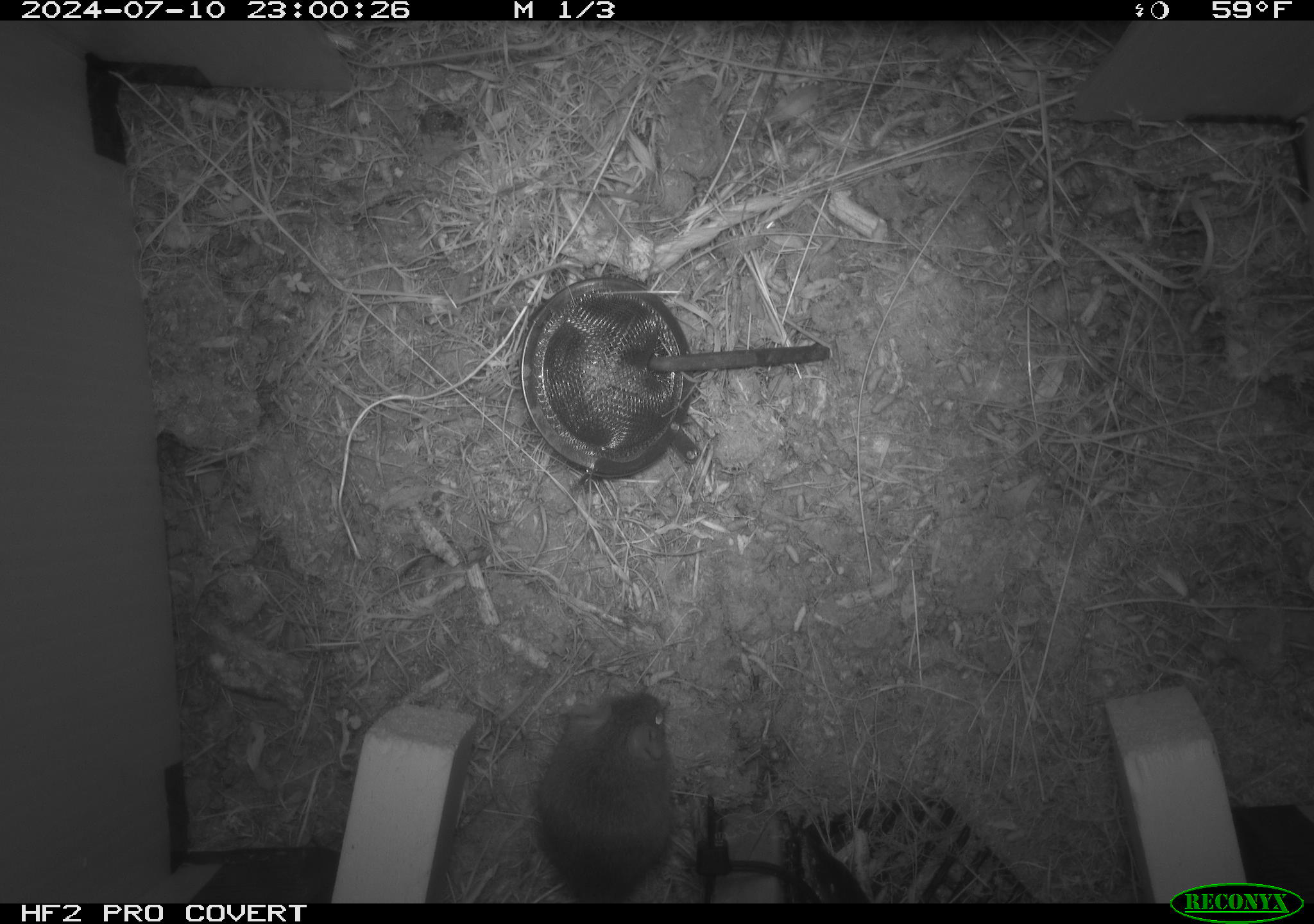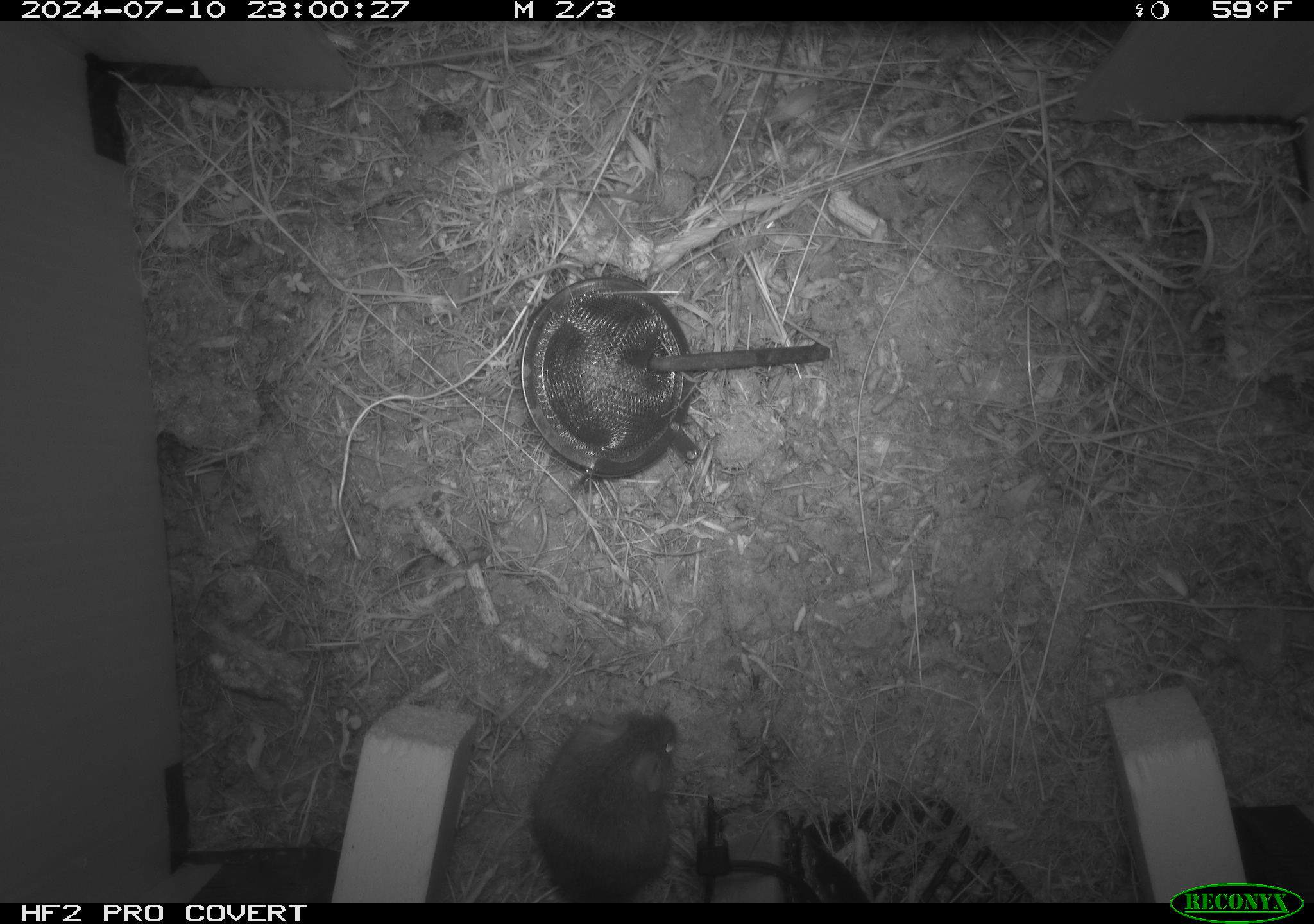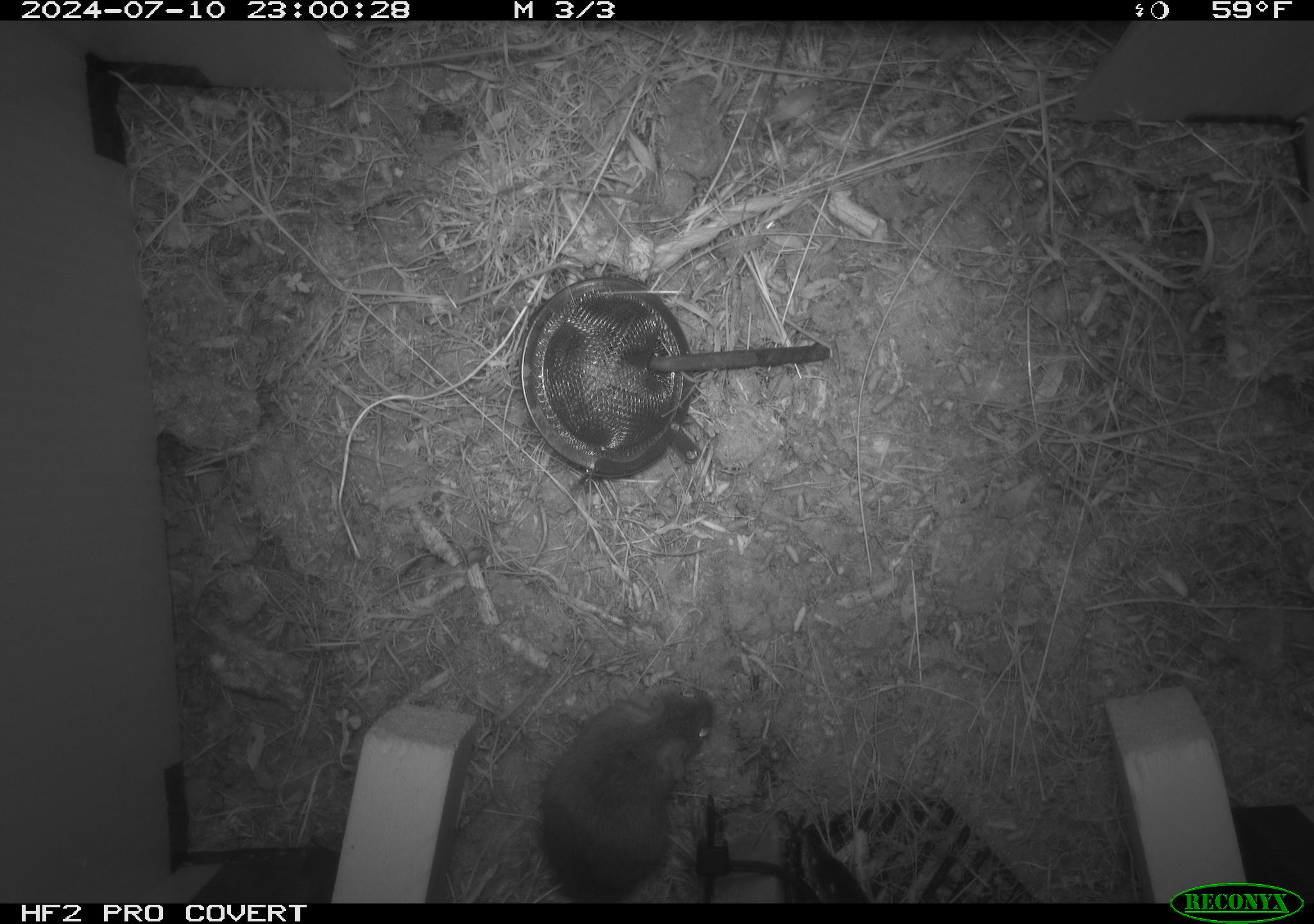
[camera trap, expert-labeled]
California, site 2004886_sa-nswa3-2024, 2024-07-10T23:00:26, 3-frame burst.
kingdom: Animalia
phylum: Chordata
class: Mammalia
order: Rodentia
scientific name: Rodentia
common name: rodent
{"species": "rodent (Rodentia)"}